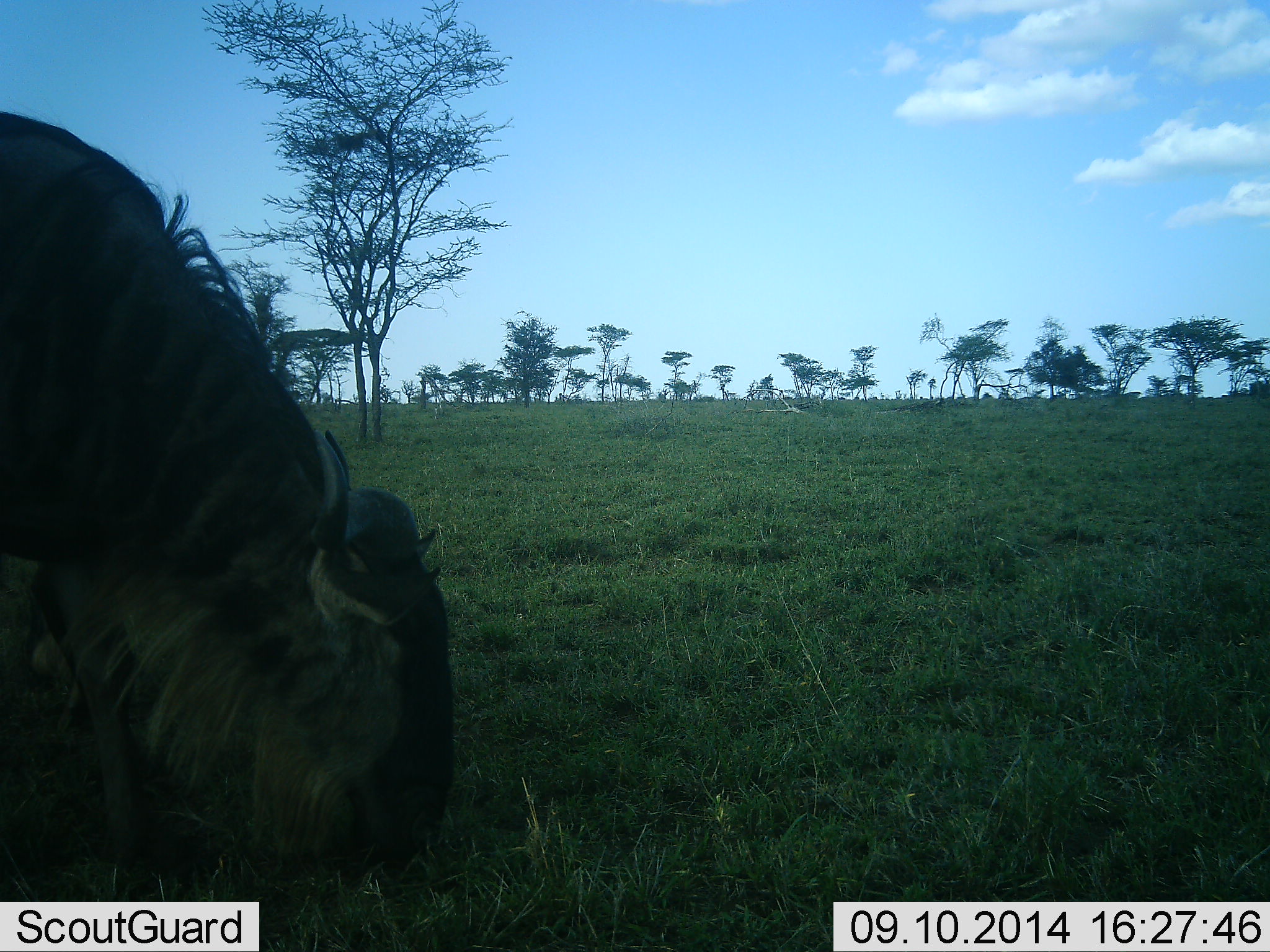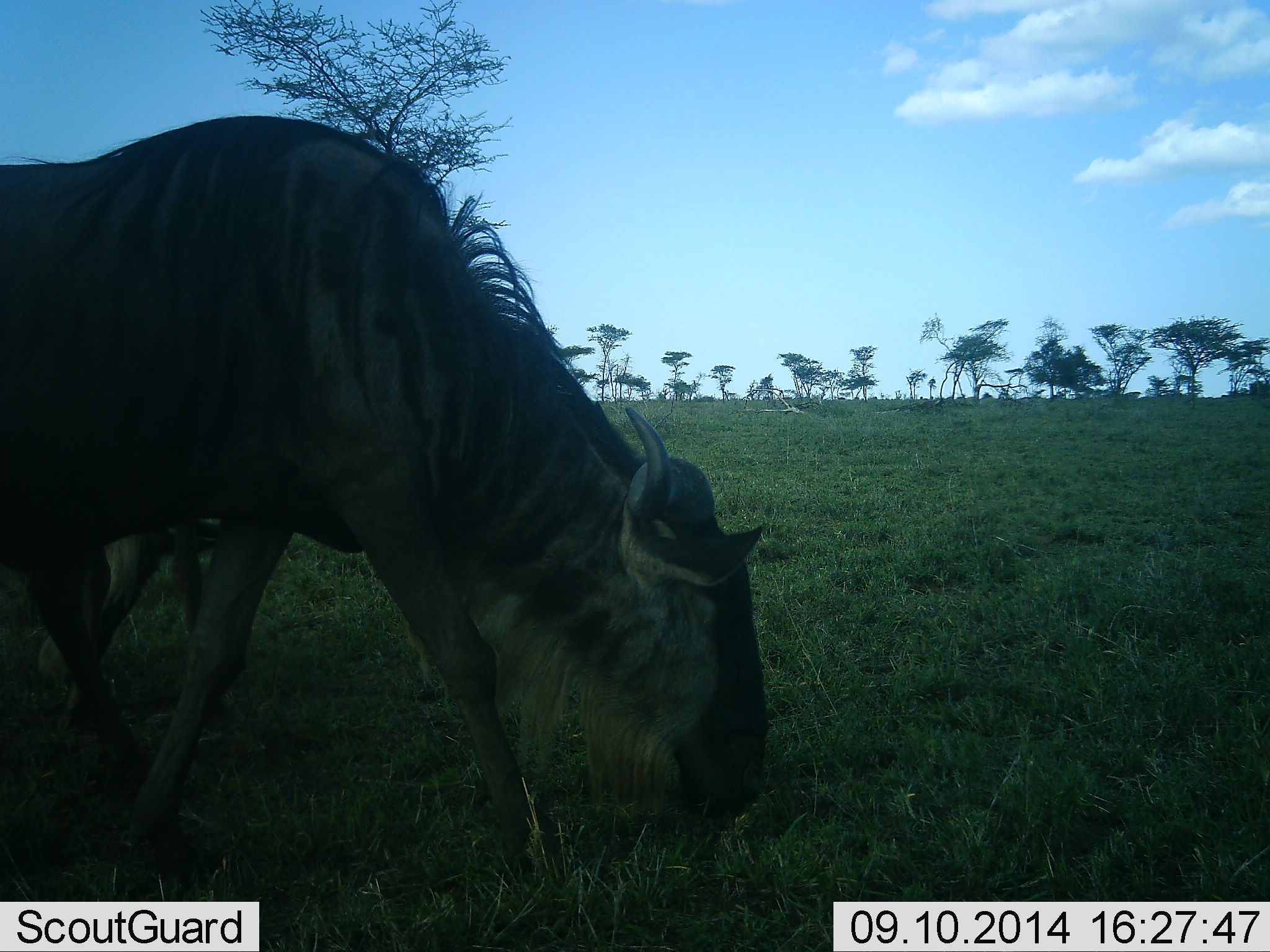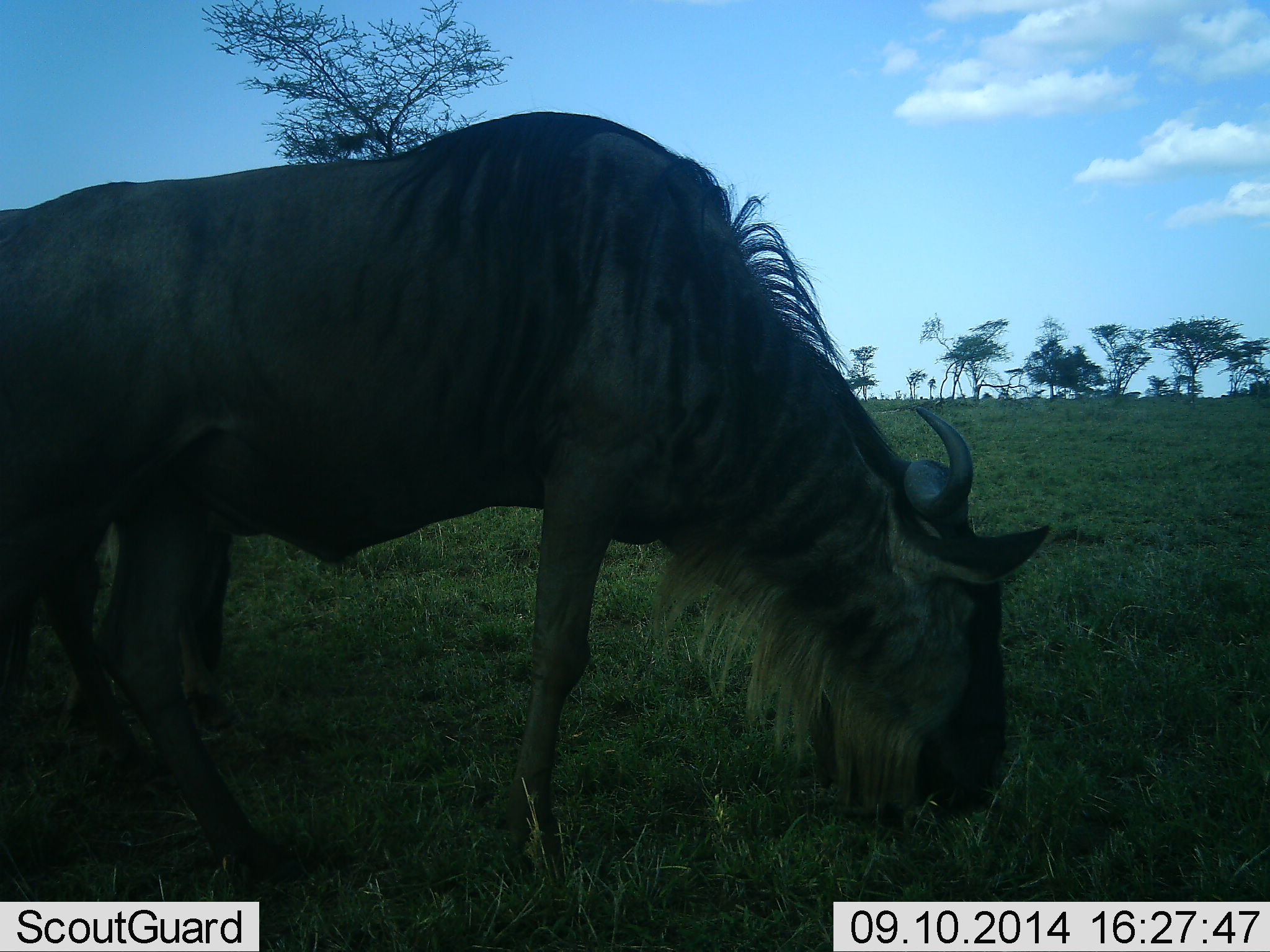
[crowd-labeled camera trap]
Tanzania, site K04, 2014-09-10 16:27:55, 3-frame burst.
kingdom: Animalia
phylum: Chordata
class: Mammalia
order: Artiodactyla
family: Bovidae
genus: Connochaetes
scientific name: Connochaetes taurinus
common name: blue wildebeest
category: wildebeest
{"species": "wildebeest (blue wildebeest) (Connochaetes taurinus)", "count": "2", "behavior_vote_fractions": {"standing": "20%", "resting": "0%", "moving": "60%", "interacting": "0%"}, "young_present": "0%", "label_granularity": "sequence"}